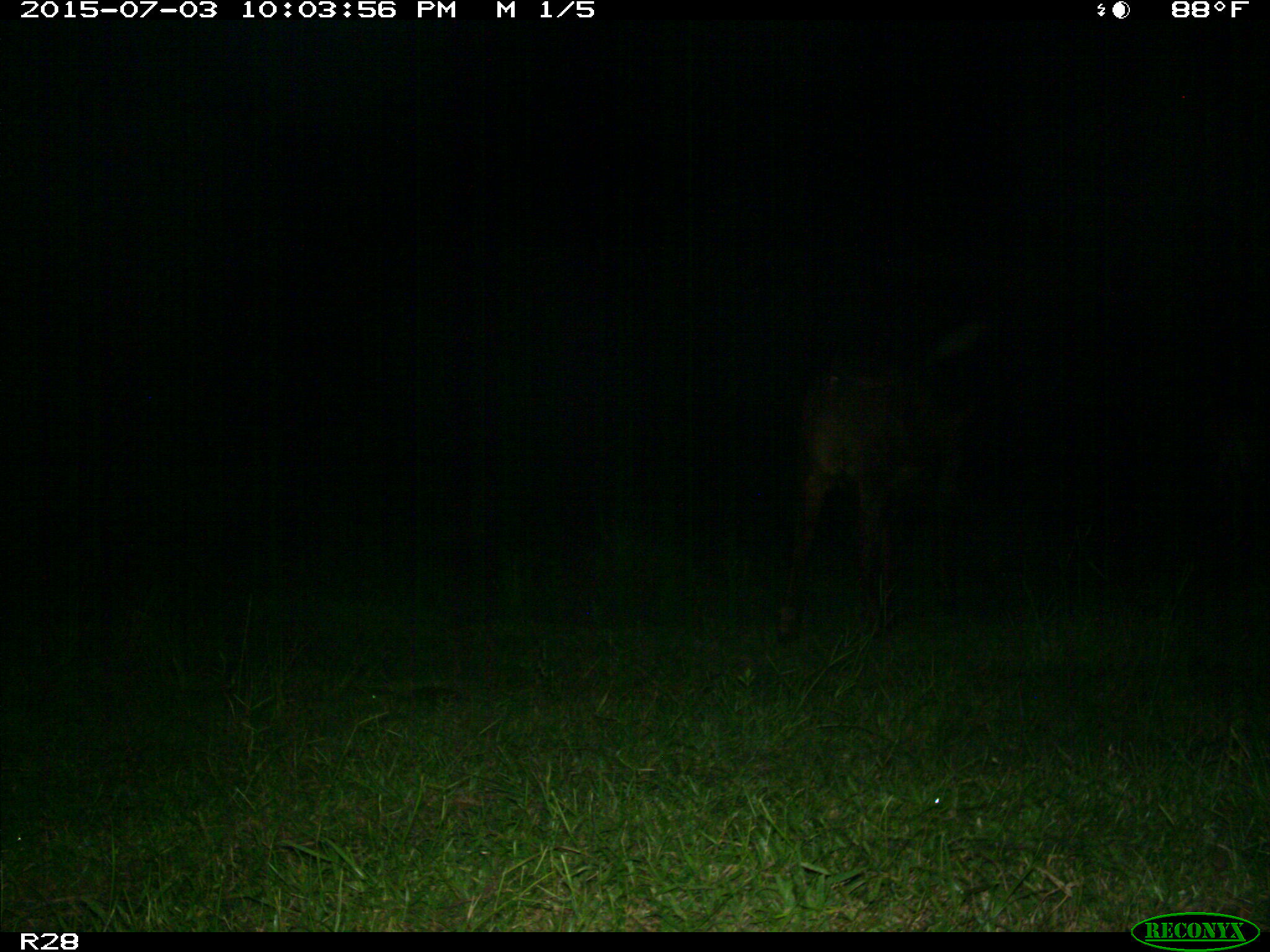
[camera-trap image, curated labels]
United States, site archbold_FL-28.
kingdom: Animalia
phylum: Chordata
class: Mammalia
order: Artiodactyla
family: Bovidae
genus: Bos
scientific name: Bos taurus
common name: domestic cow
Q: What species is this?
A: Bos taurus (domestic cow).